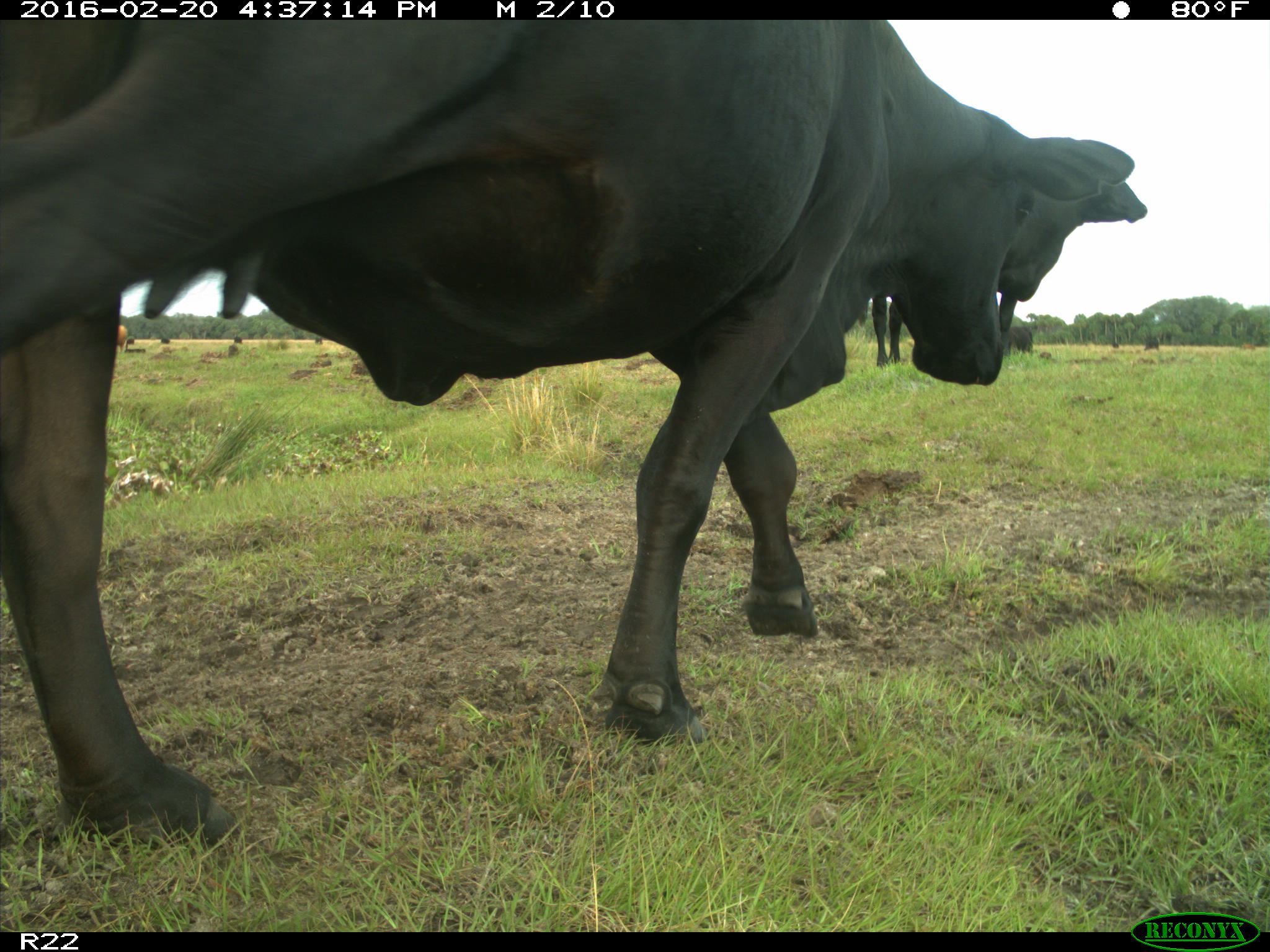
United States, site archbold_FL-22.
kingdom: Animalia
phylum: Chordata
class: Mammalia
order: Artiodactyla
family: Bovidae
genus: Bos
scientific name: Bos taurus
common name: domestic cow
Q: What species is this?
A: Bos taurus (domestic cow).